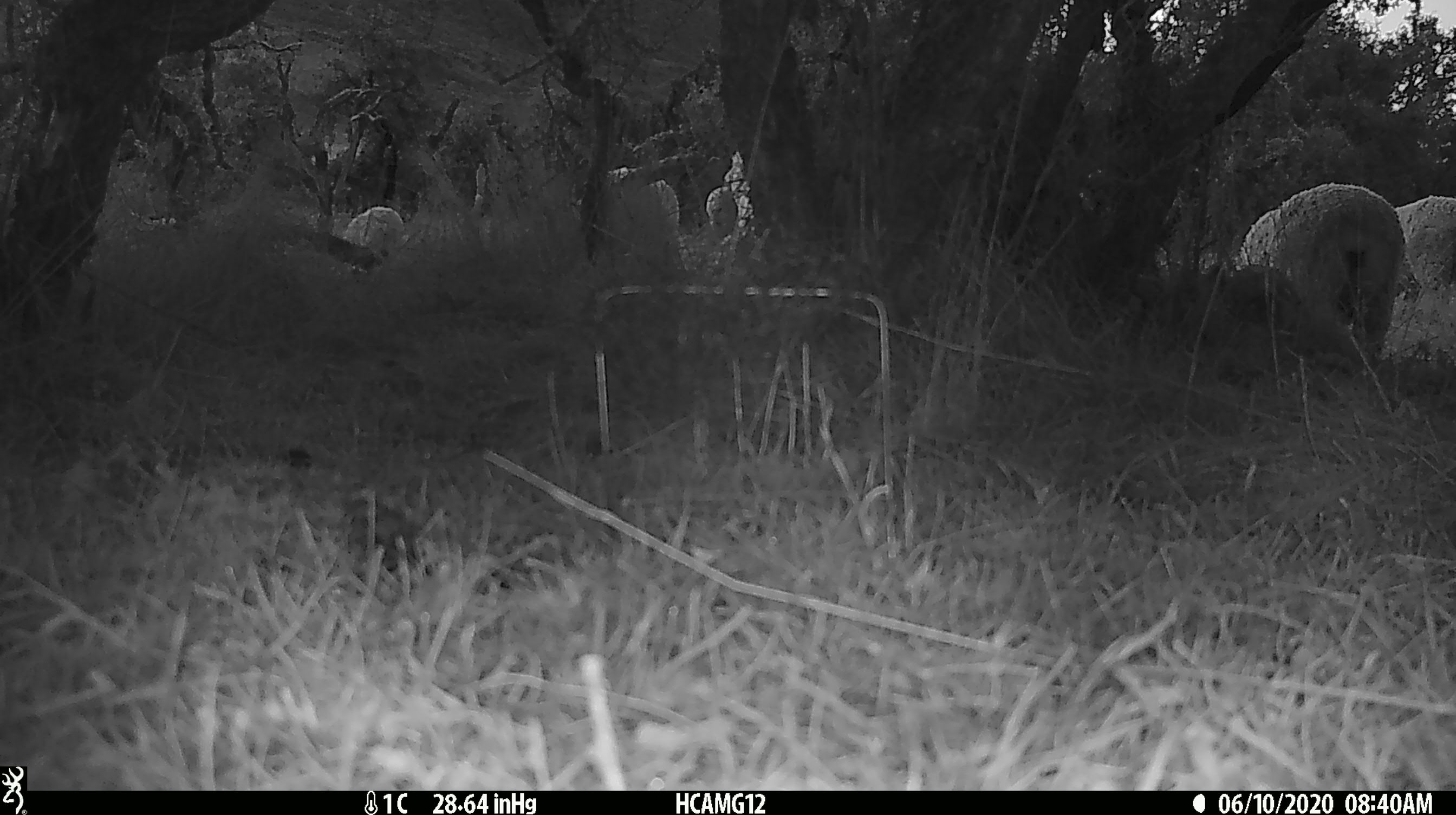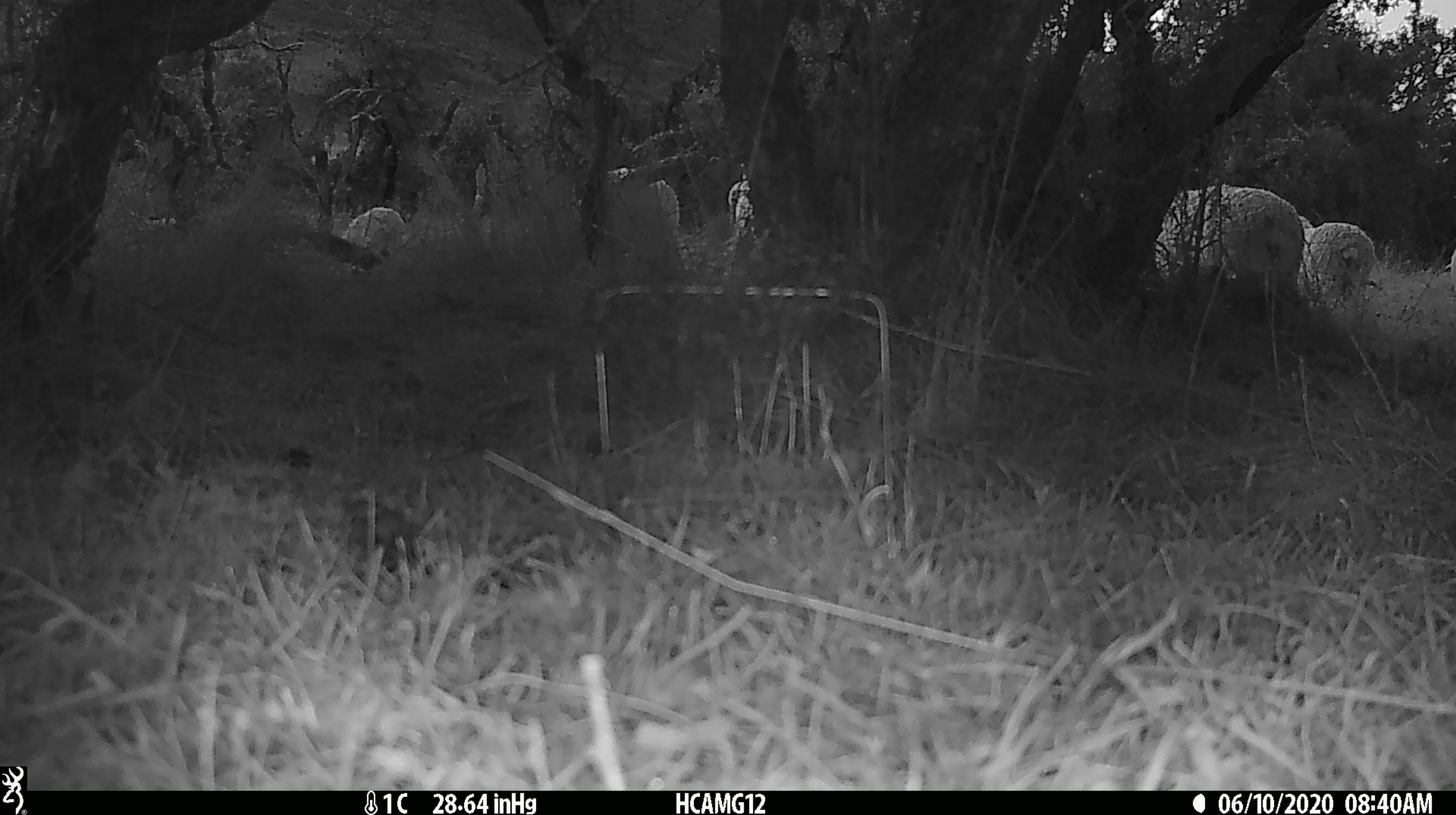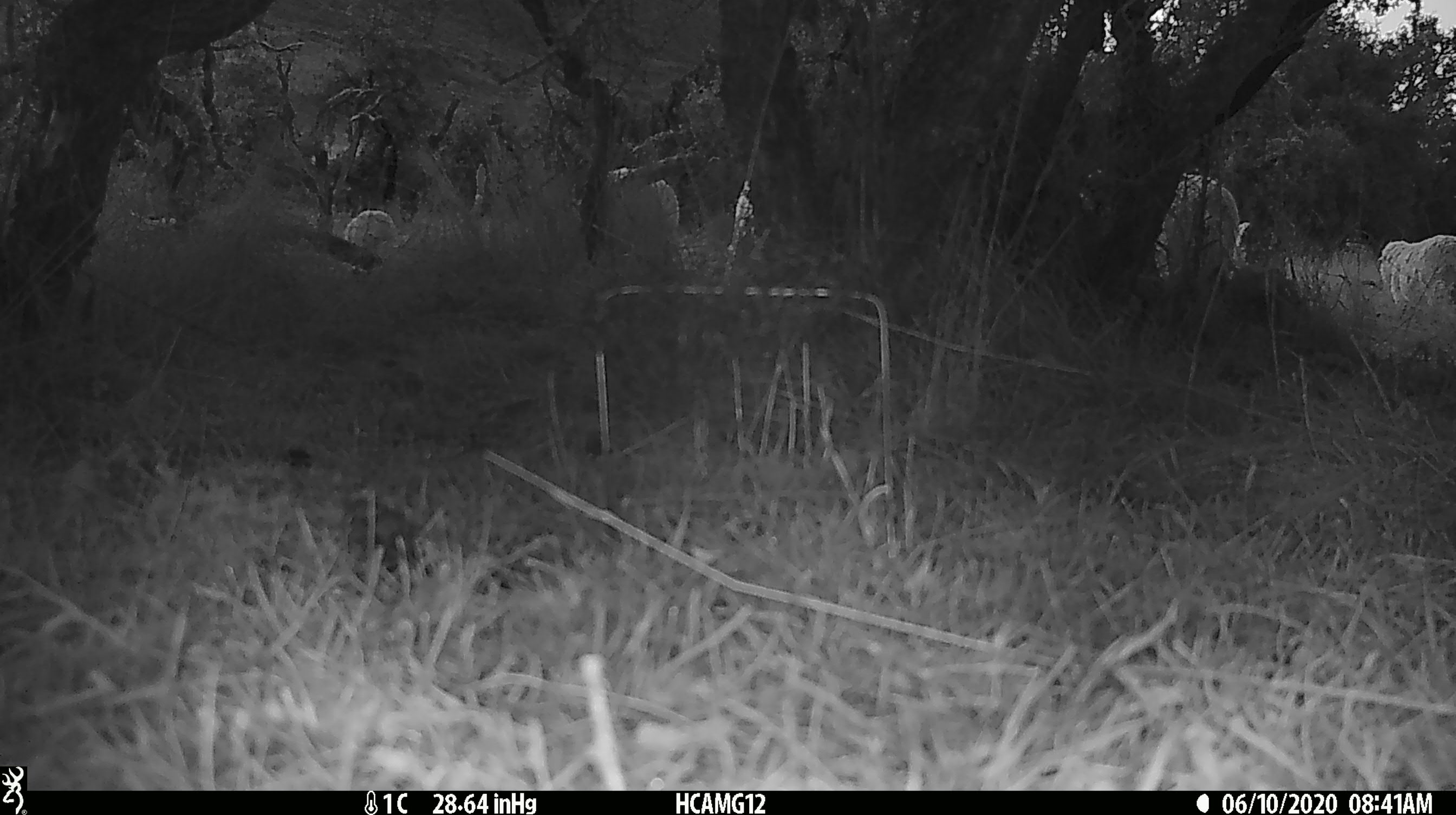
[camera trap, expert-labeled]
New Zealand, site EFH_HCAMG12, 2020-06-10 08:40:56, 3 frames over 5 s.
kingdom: Animalia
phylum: Chordata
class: Mammalia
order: Artiodactyla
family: Bovidae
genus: Ovis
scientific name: Ovis aries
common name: domestic sheep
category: sheep